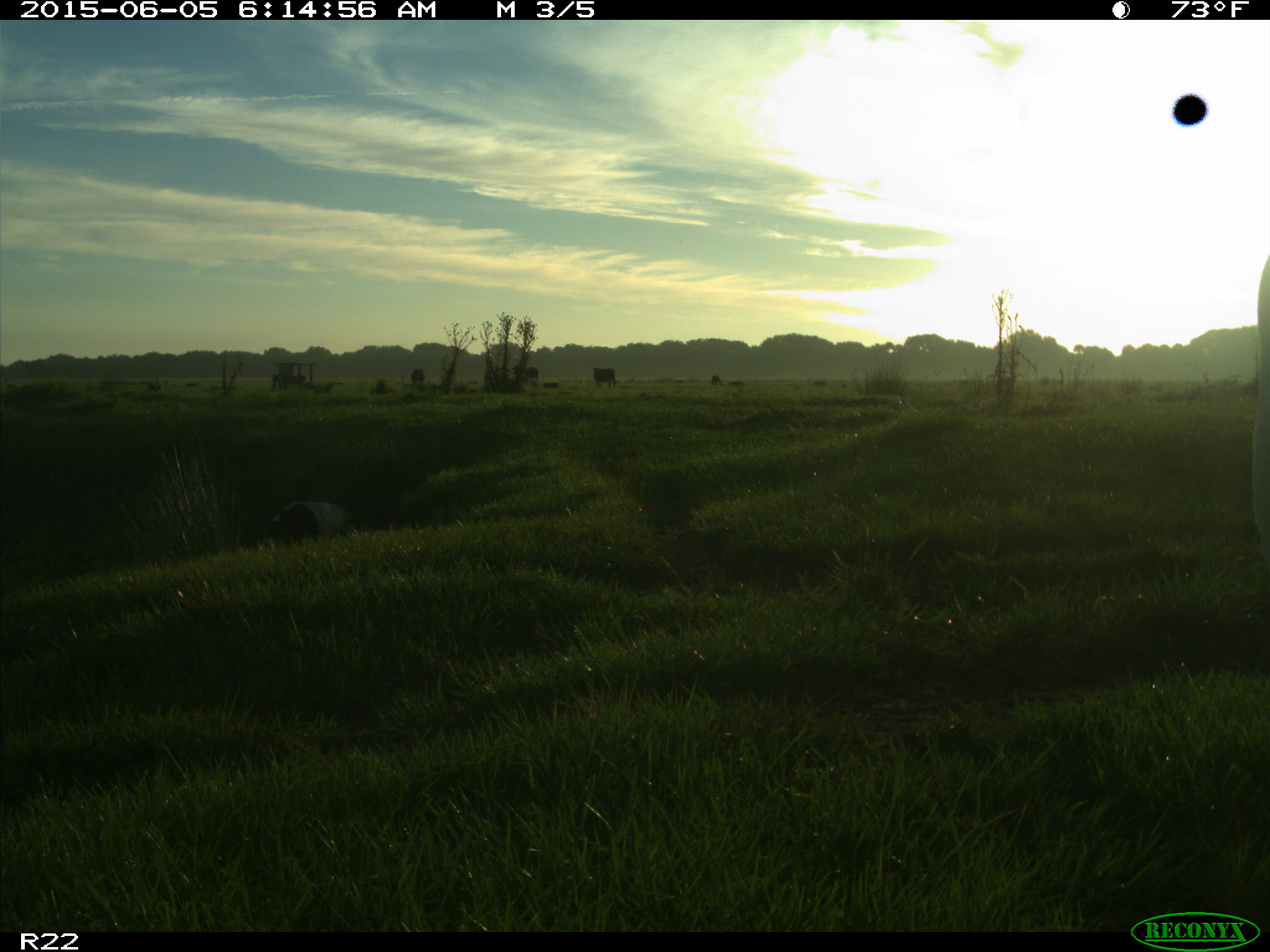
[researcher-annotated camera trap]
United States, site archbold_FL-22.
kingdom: Animalia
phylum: Chordata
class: Mammalia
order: Artiodactyla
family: Bovidae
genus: Bos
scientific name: Bos taurus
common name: domestic cow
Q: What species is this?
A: Bos taurus (domestic cow).